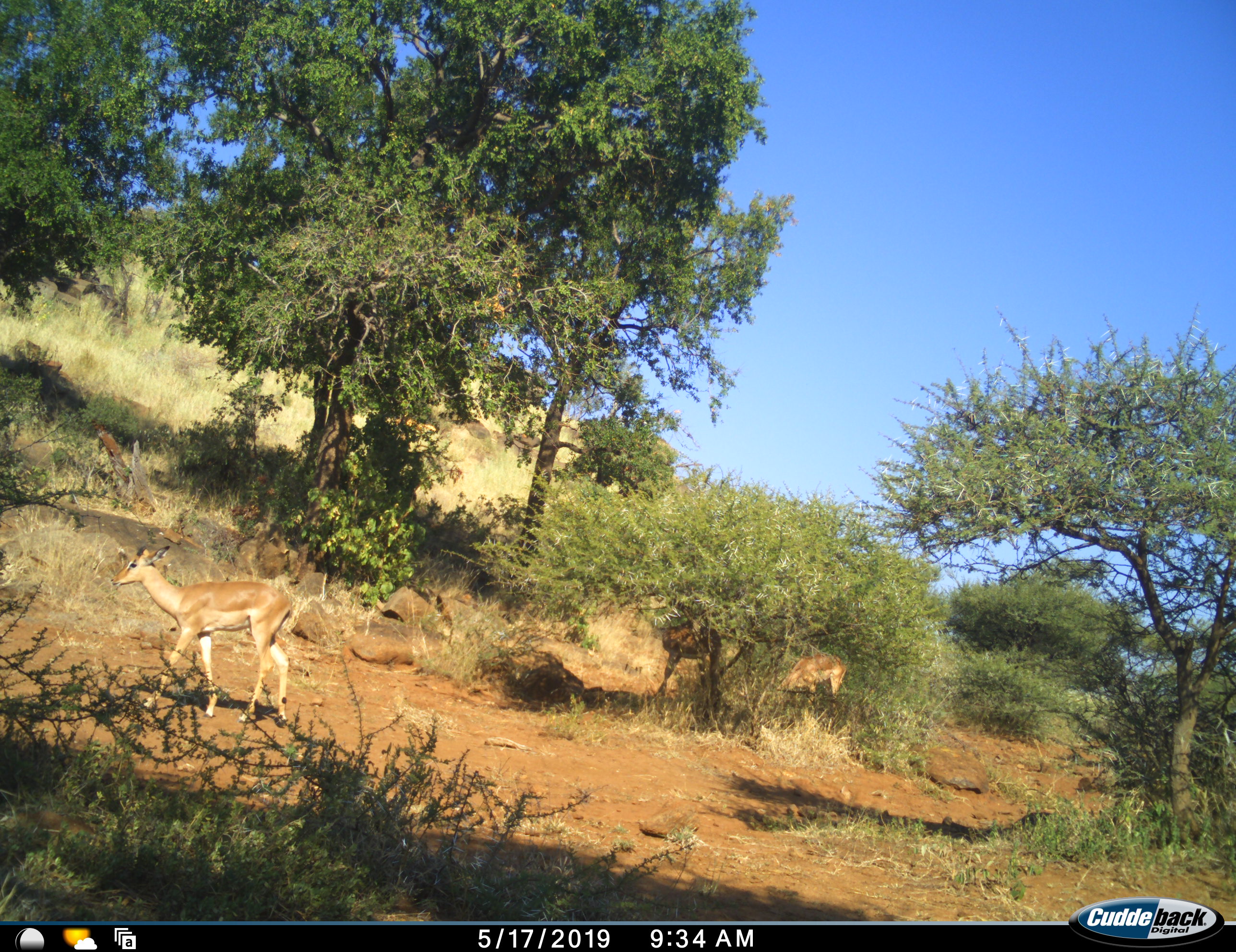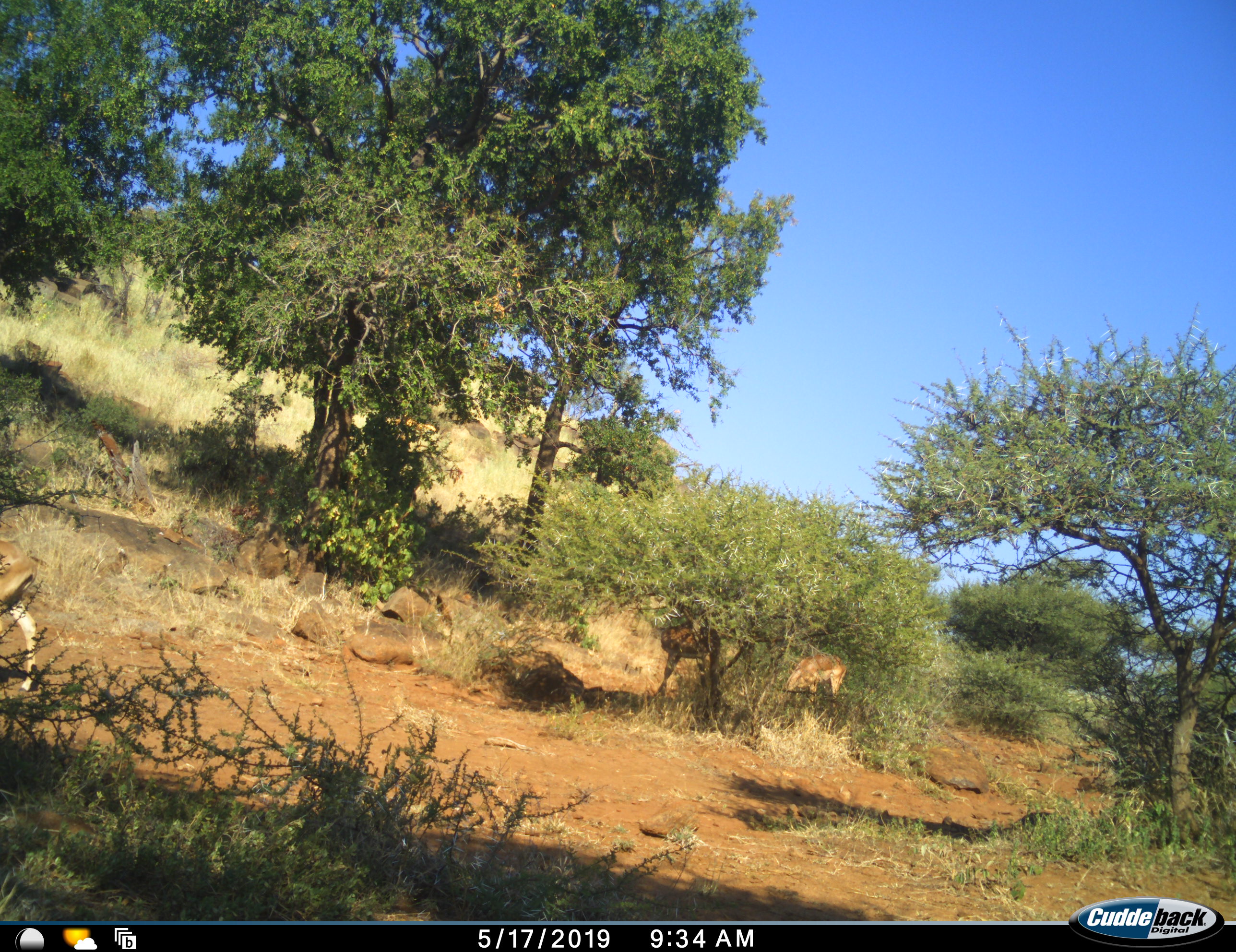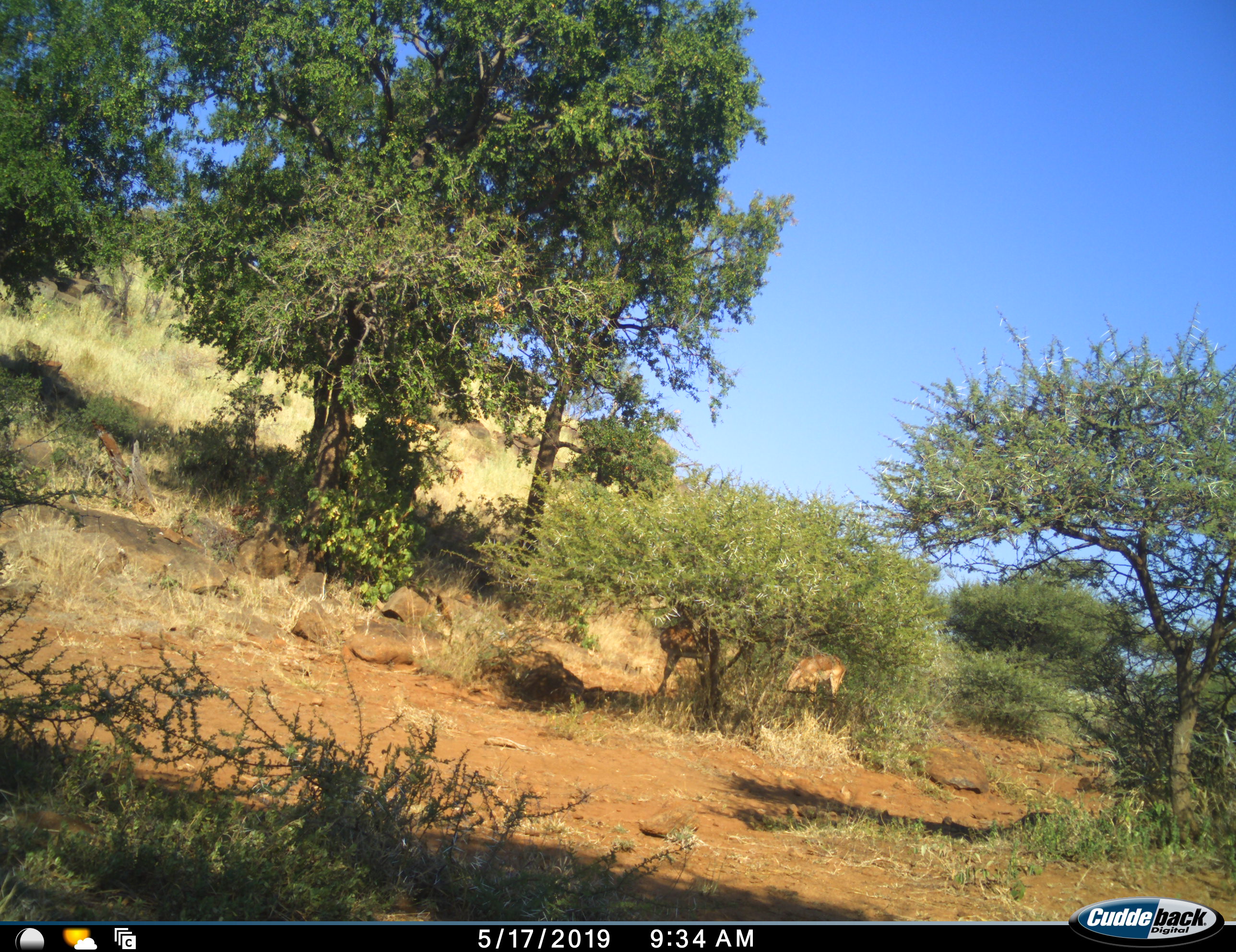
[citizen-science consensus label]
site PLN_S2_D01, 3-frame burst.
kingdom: Animalia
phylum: Chordata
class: Mammalia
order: Artiodactyla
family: Bovidae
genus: Aepyceros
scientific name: Aepyceros melampus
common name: impala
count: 3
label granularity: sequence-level